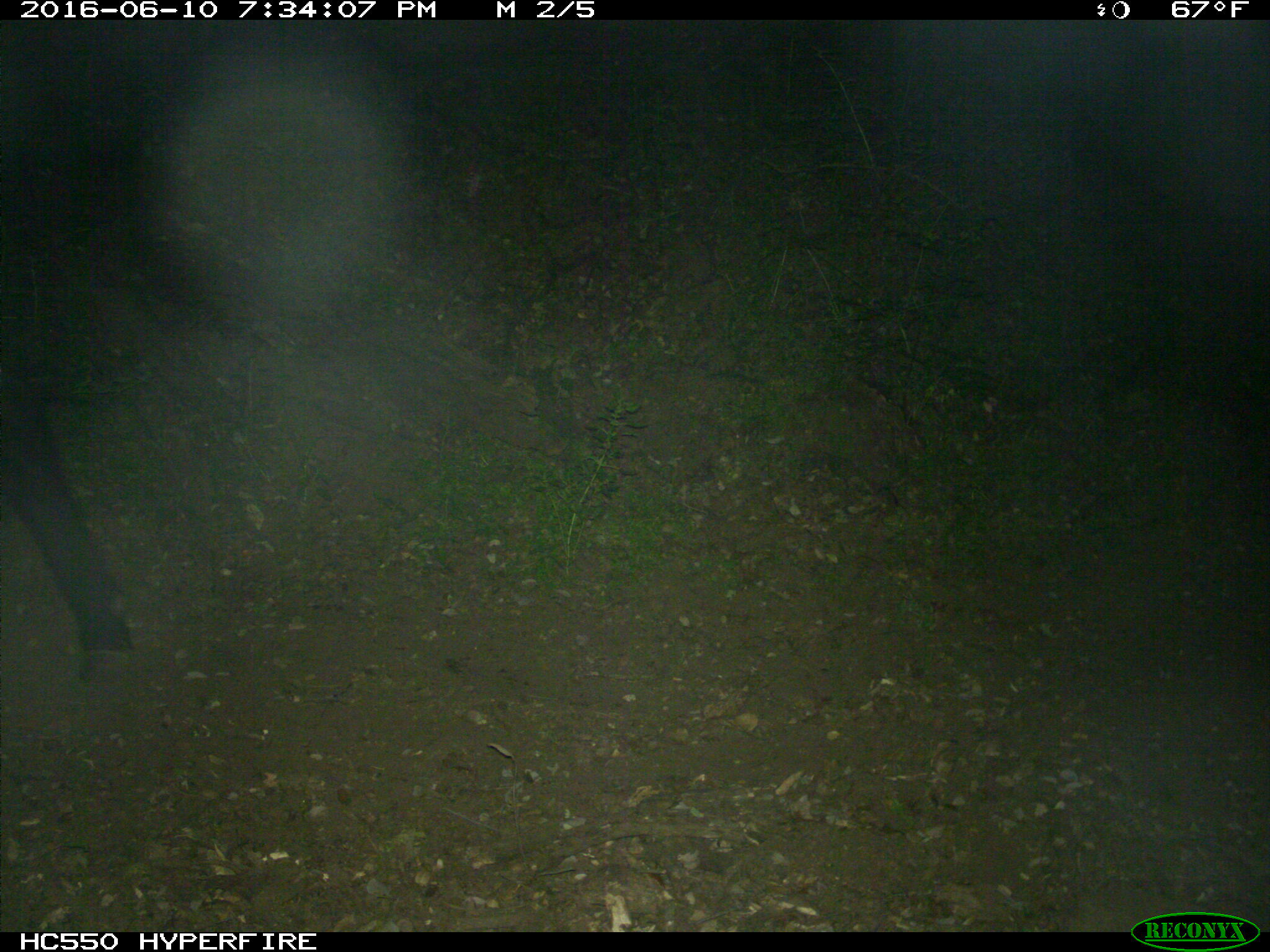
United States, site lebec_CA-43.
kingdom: Animalia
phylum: Chordata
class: Mammalia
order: Artiodactyla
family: Bovidae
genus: Bos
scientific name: Bos taurus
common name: domestic cow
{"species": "Bos taurus (domestic cow)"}